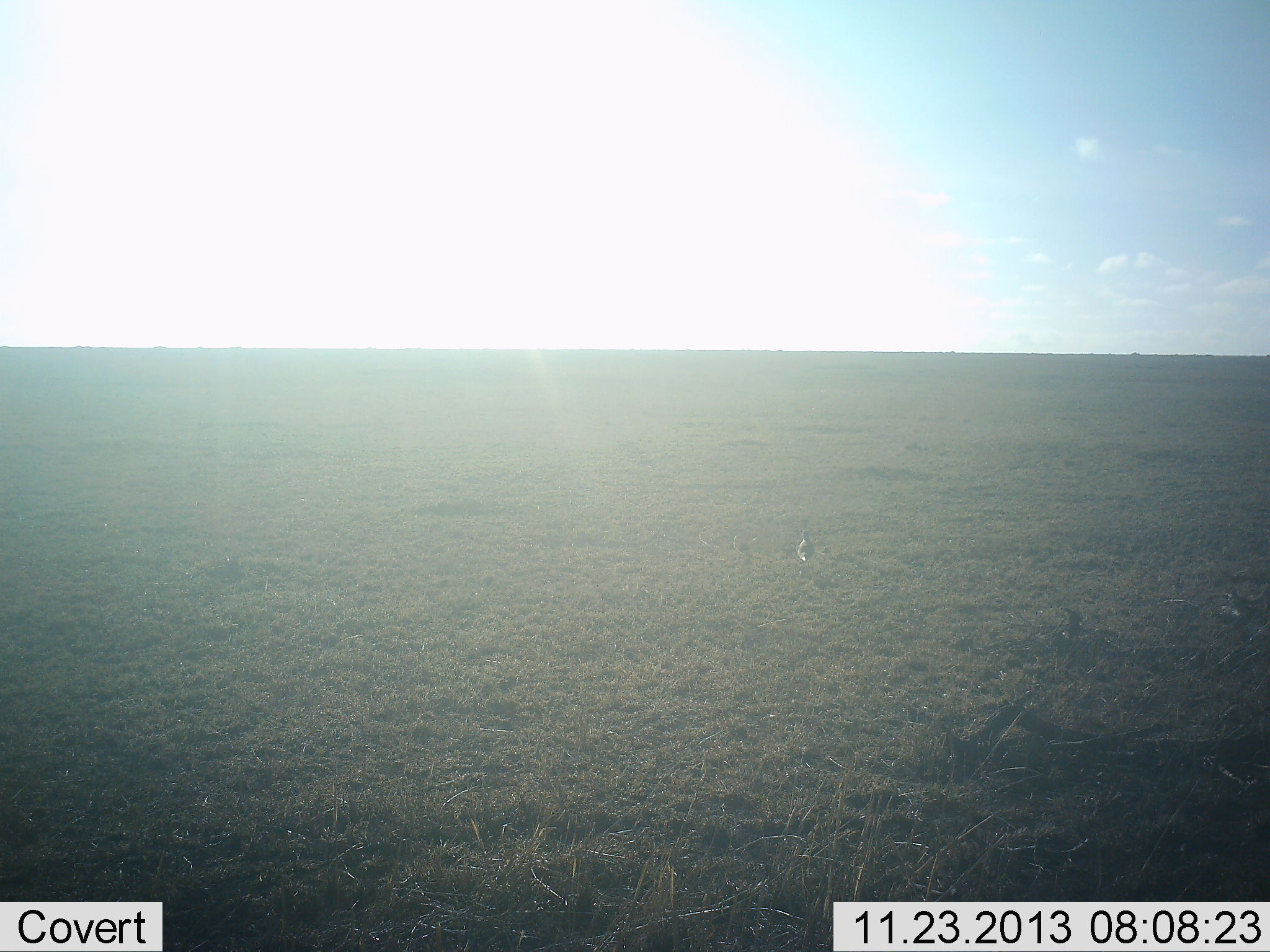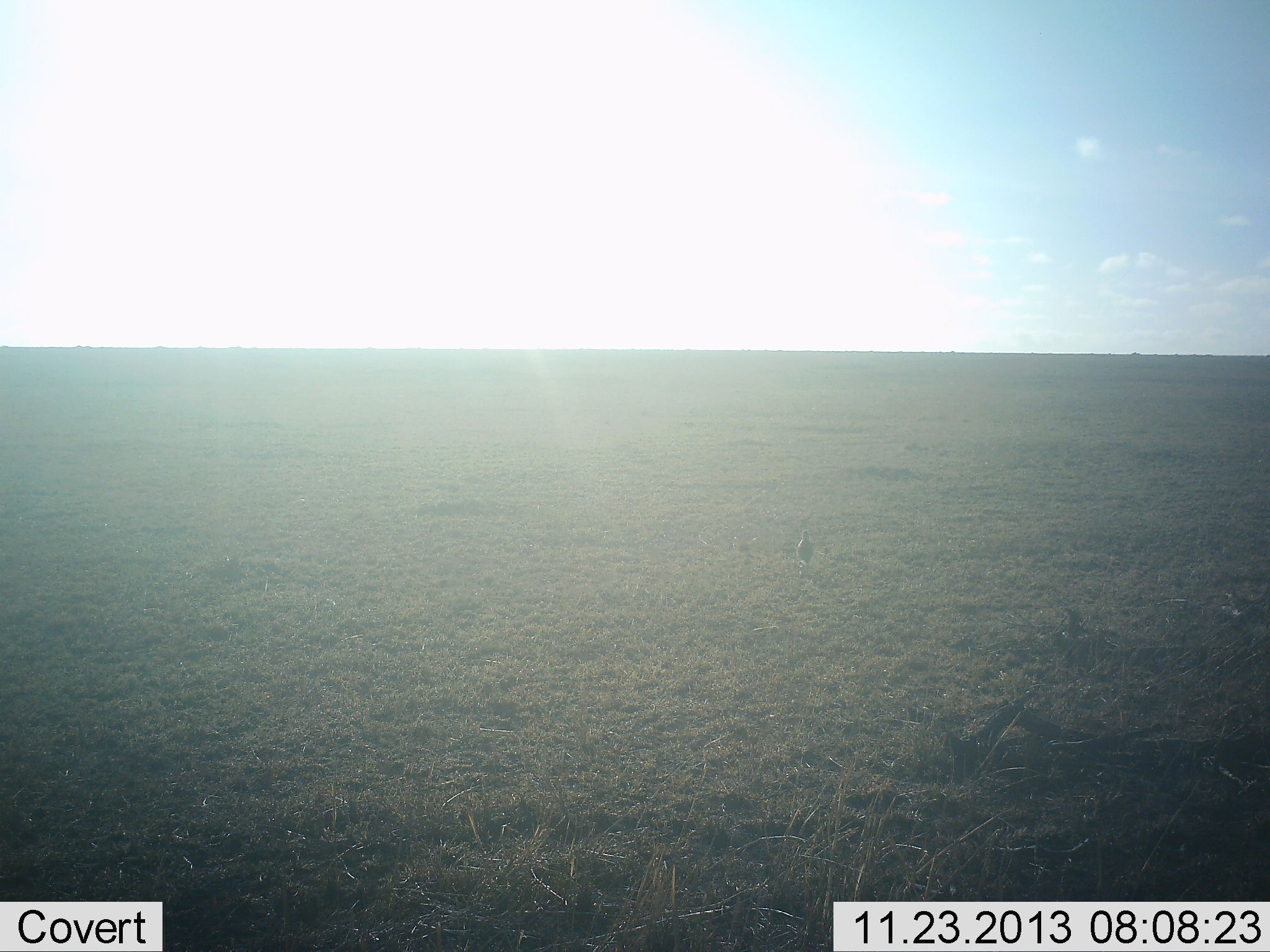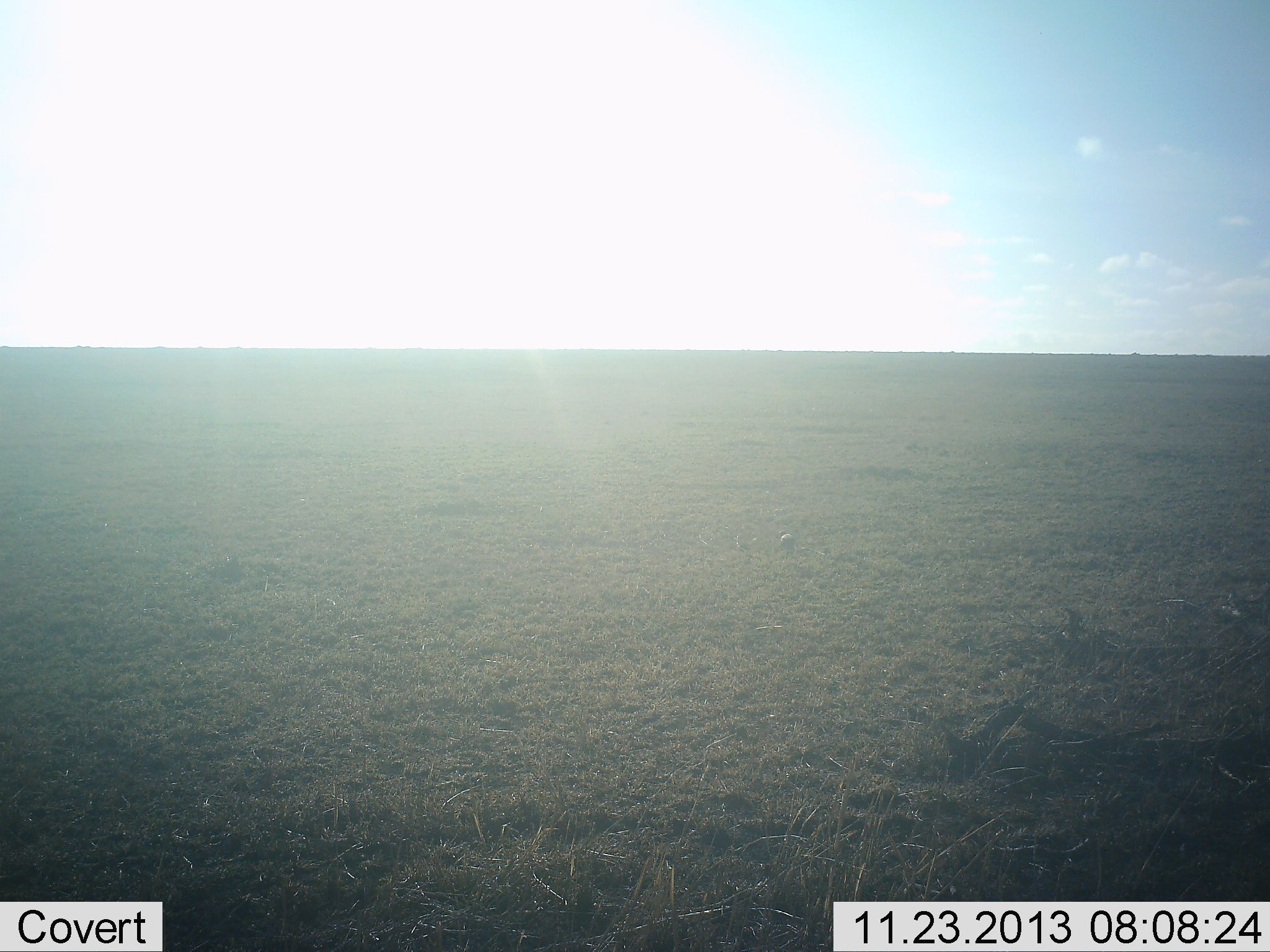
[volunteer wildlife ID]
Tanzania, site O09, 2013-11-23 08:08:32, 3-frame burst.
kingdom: Animalia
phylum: Chordata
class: Aves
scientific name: Aves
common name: bird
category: otherbird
Otherbird (bird) (Aves), count 1. Behavior (volunteer vote fractions): standing 57%, resting 0%, moving 57%, interacting 0%. Young present (vote fraction): 0%. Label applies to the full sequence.